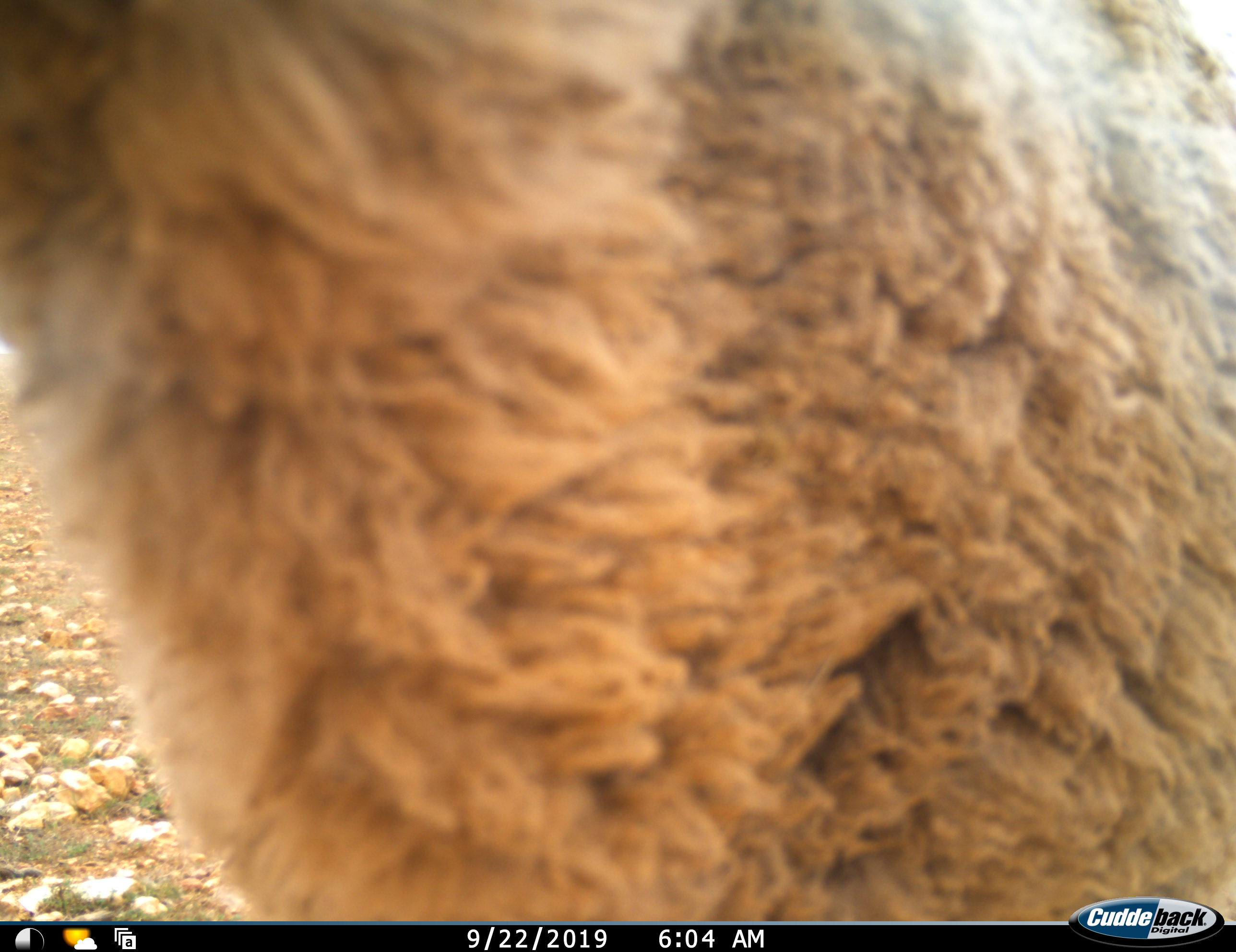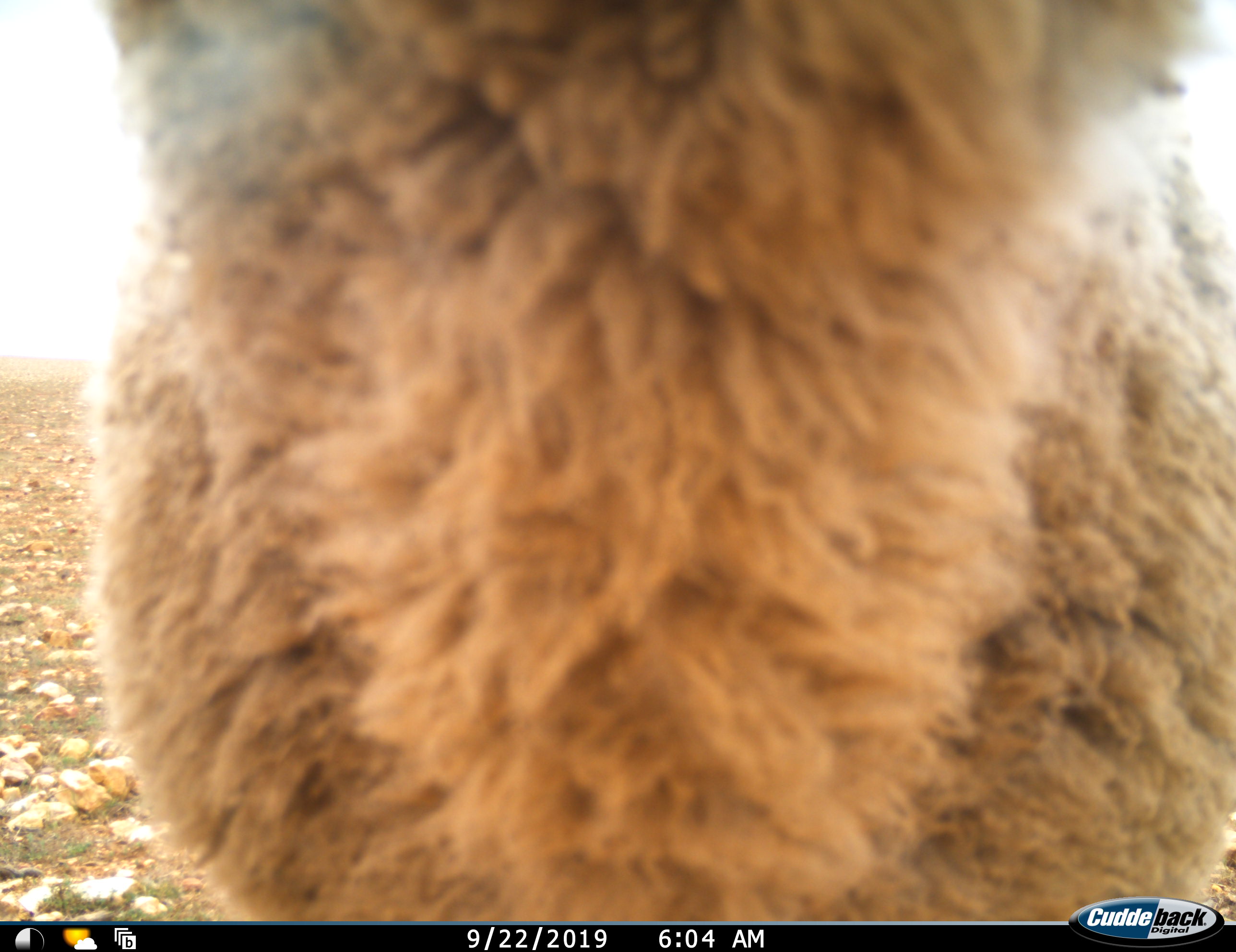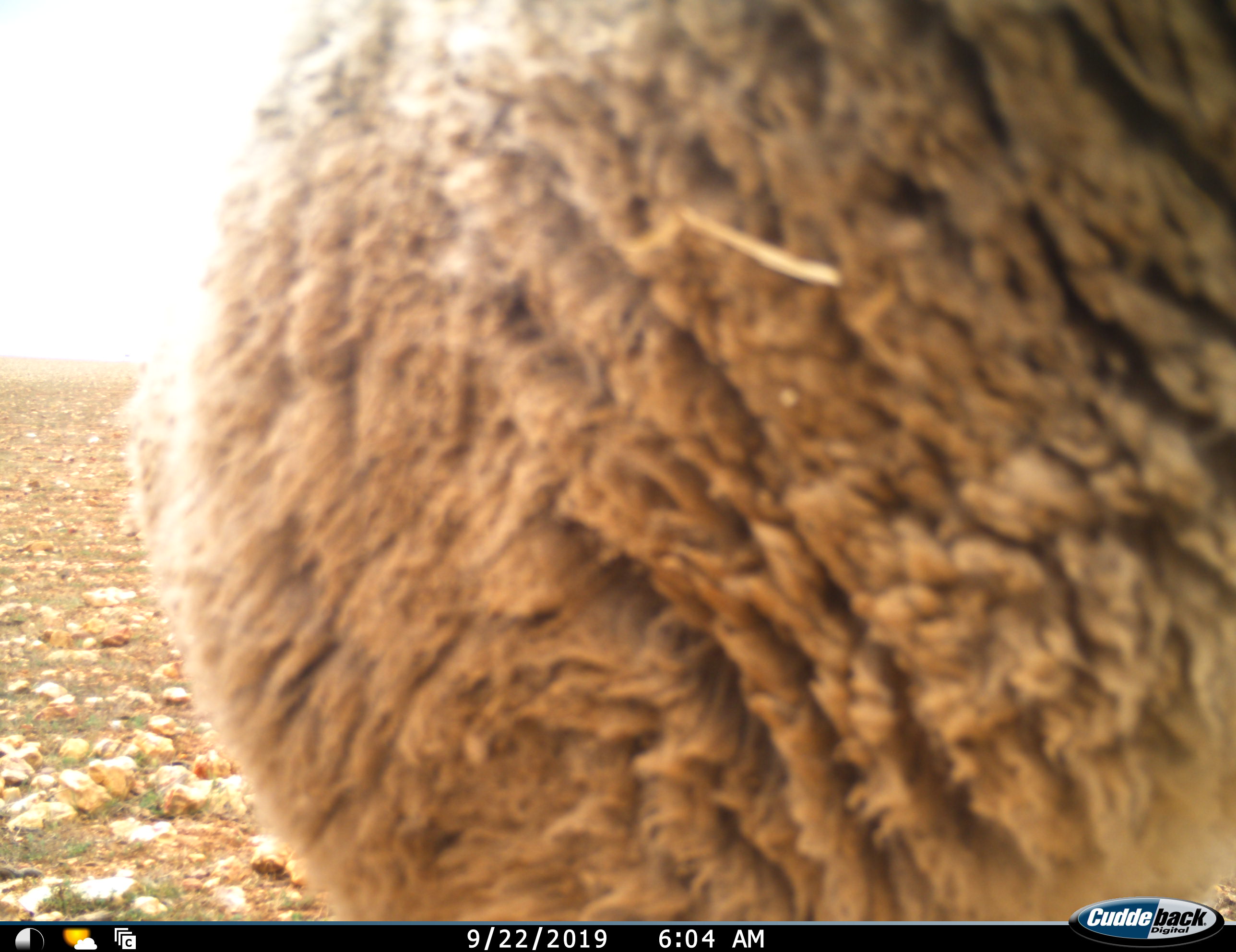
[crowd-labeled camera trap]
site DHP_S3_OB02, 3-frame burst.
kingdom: Animalia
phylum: Chordata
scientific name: Vertebrata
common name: domestic animal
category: domesticanimal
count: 1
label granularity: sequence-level